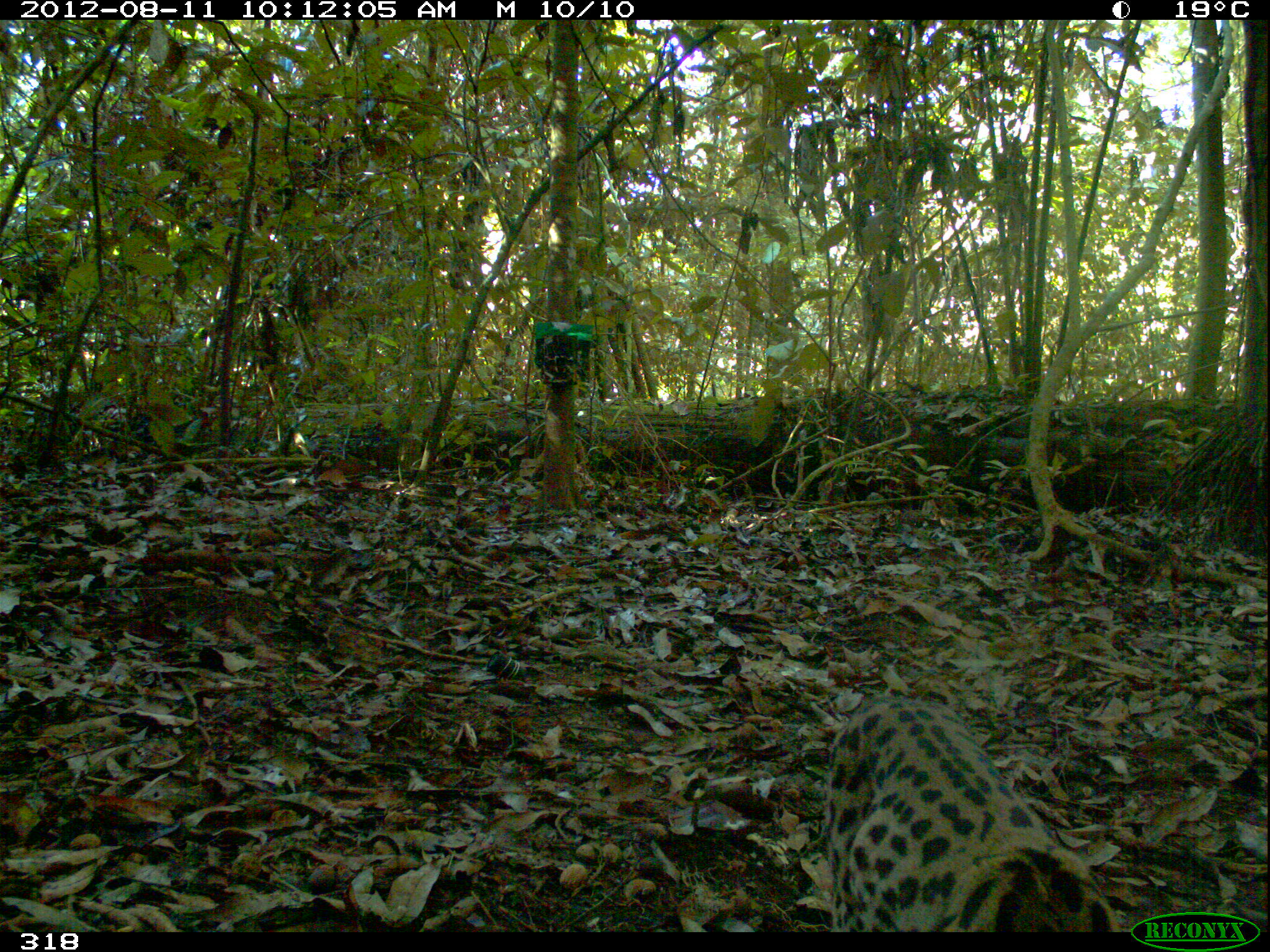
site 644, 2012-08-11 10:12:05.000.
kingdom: Animalia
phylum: Chordata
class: Mammalia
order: Carnivora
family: Felidae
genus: Leopardus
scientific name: Leopardus wiedii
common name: margay